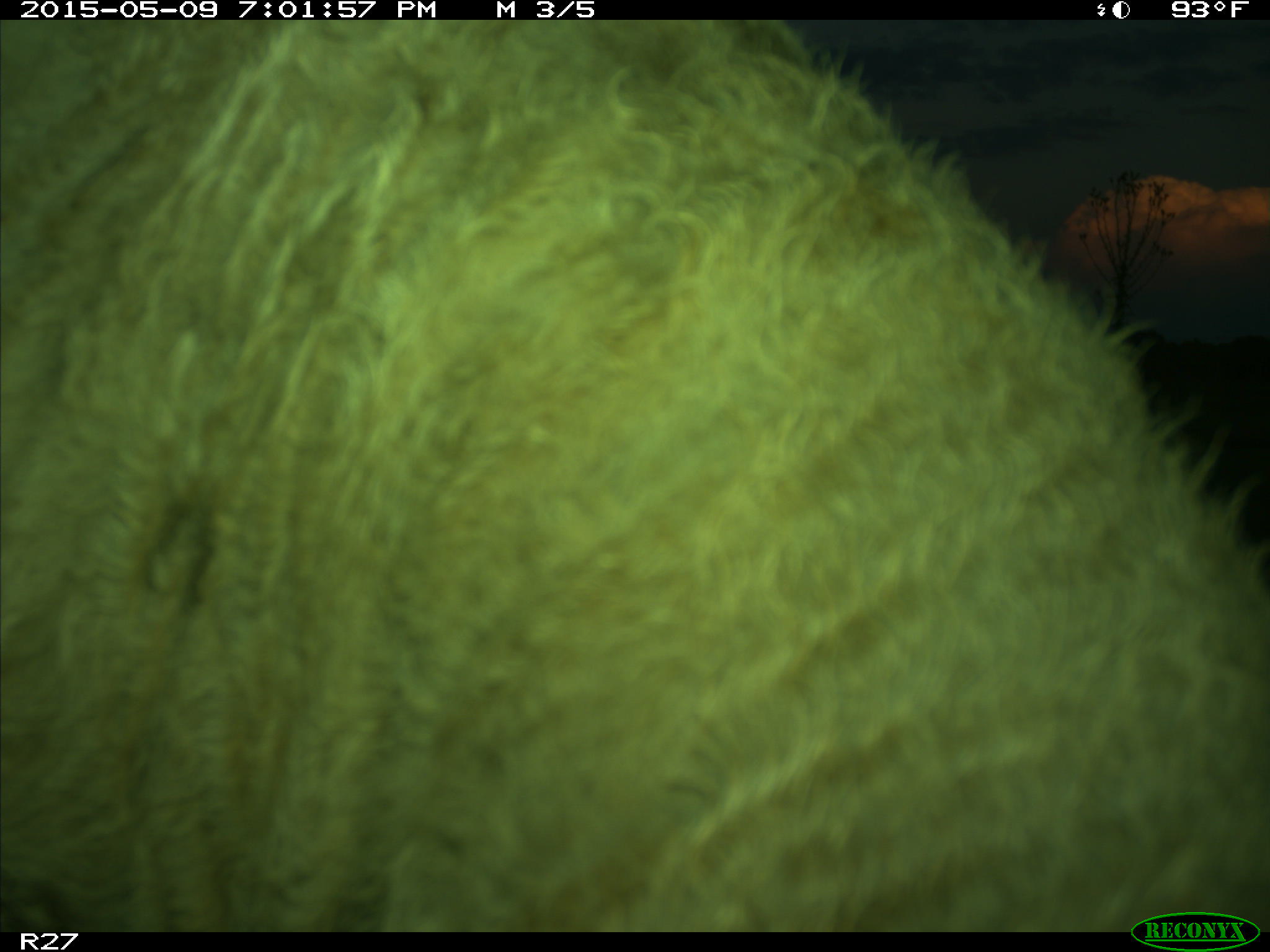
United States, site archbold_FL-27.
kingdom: Animalia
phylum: Chordata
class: Mammalia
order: Artiodactyla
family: Bovidae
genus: Bos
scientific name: Bos taurus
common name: domestic cow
Bos taurus (domestic cow).